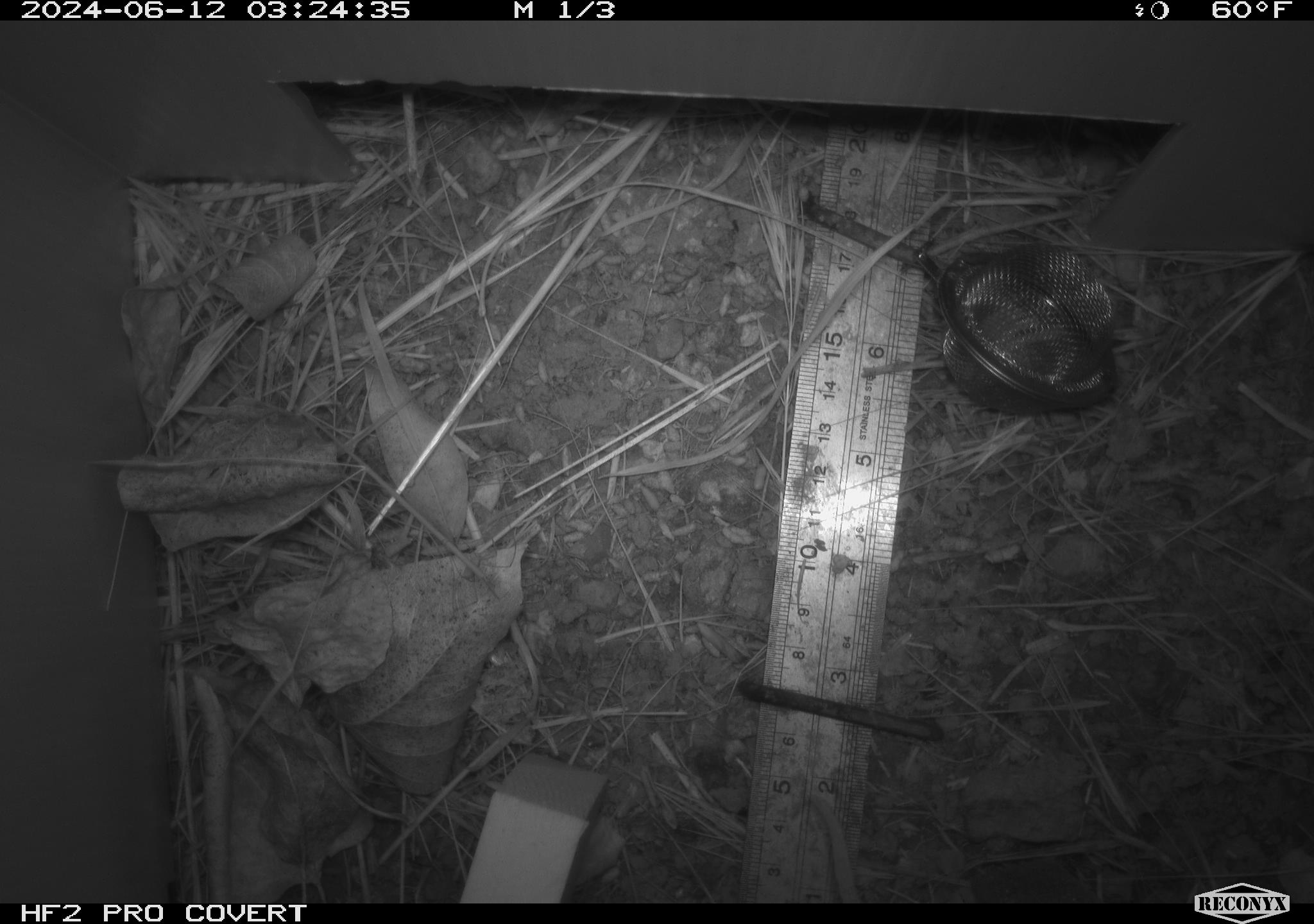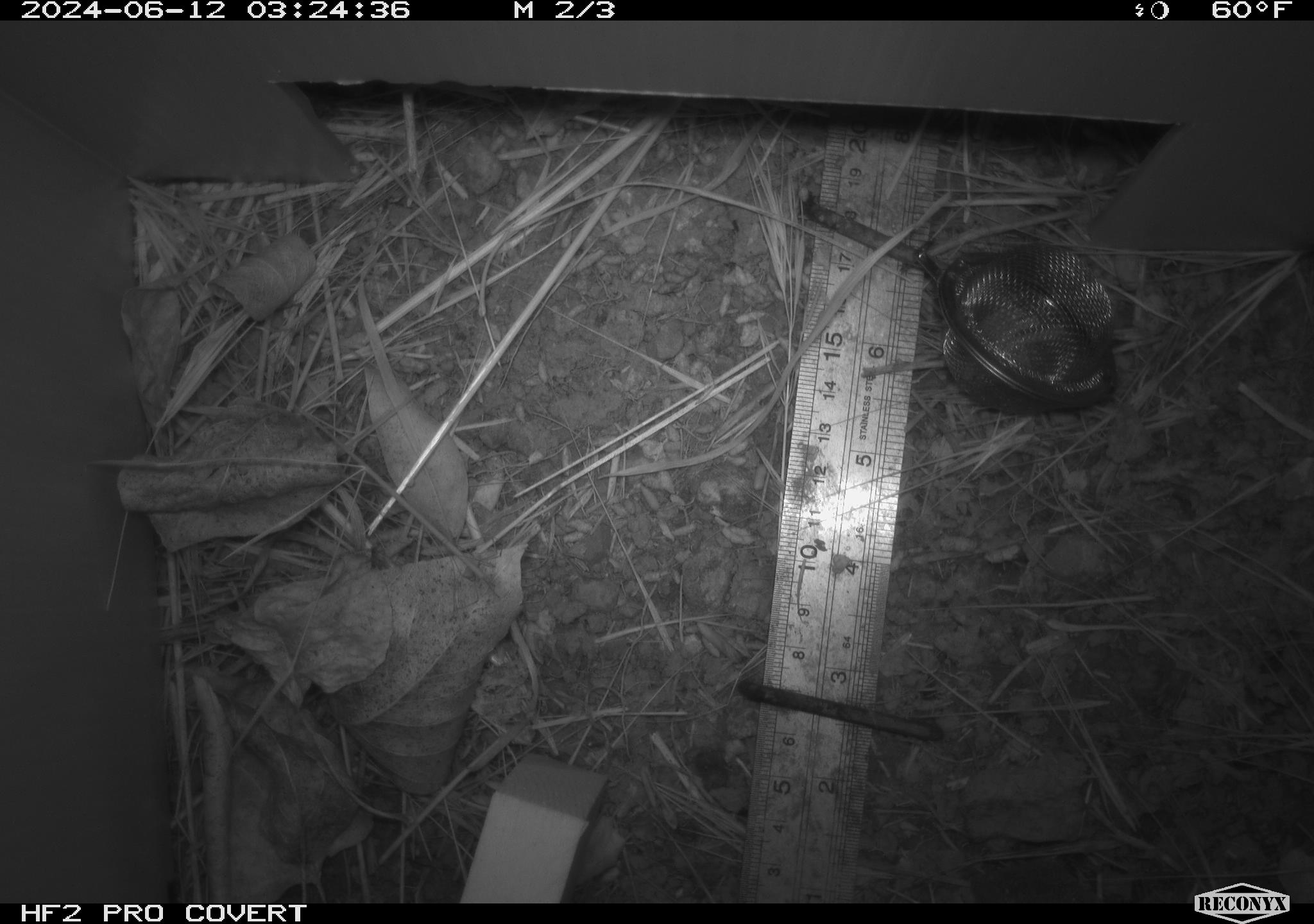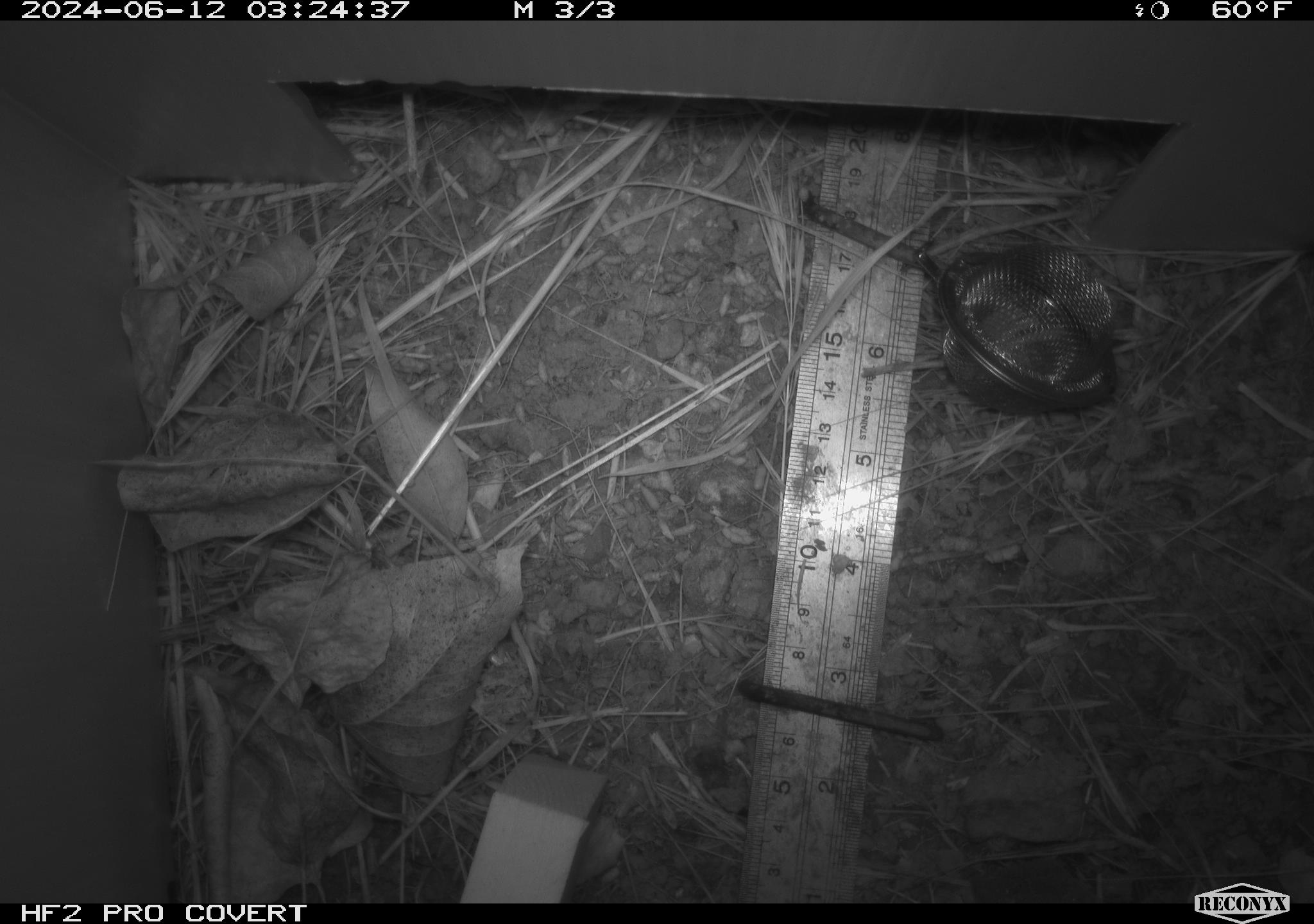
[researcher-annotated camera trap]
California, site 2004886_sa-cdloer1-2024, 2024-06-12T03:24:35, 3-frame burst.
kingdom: Animalia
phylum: Chordata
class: Mammalia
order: Rodentia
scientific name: Rodentia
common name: mouse species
Mouse species (Rodentia).